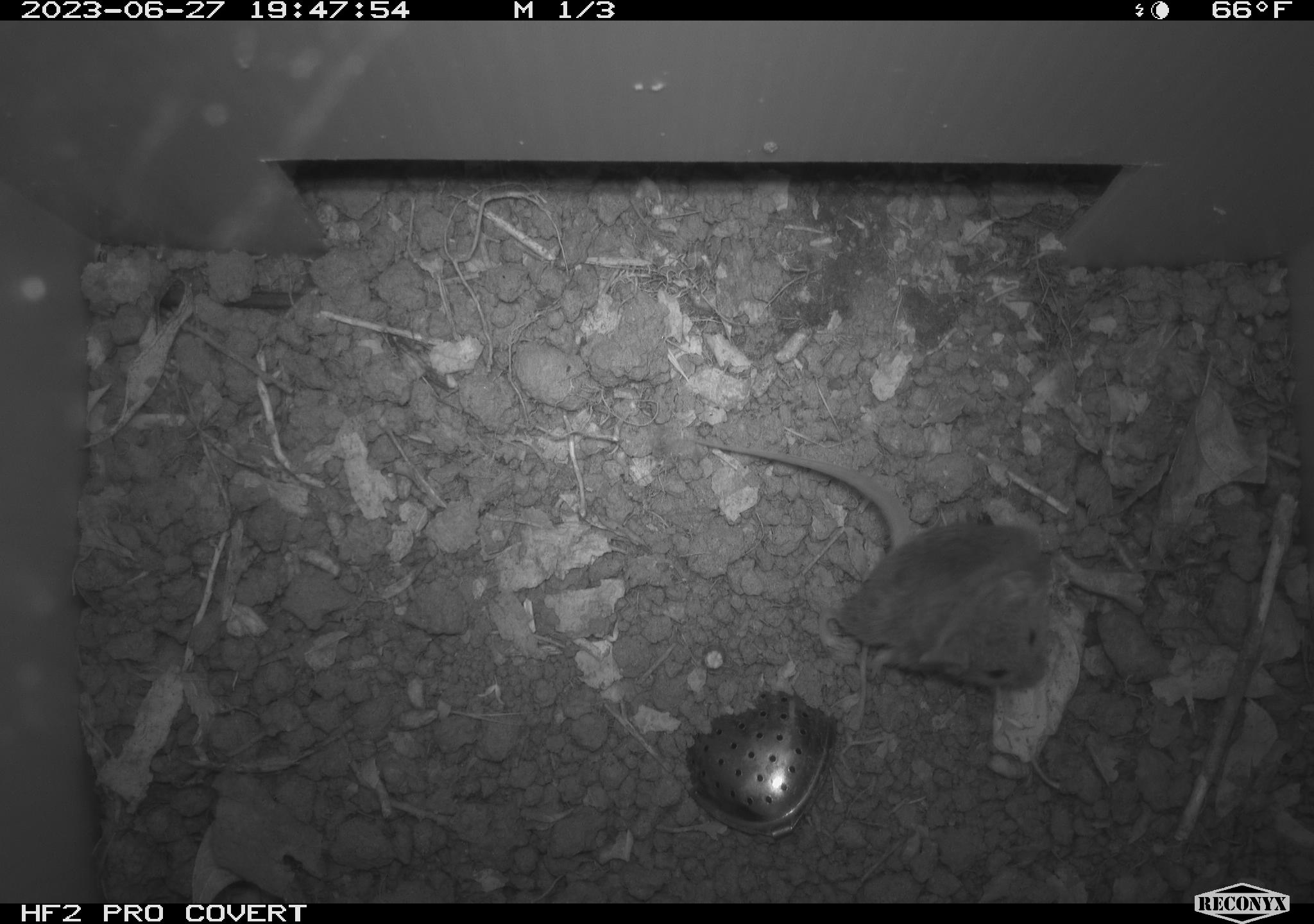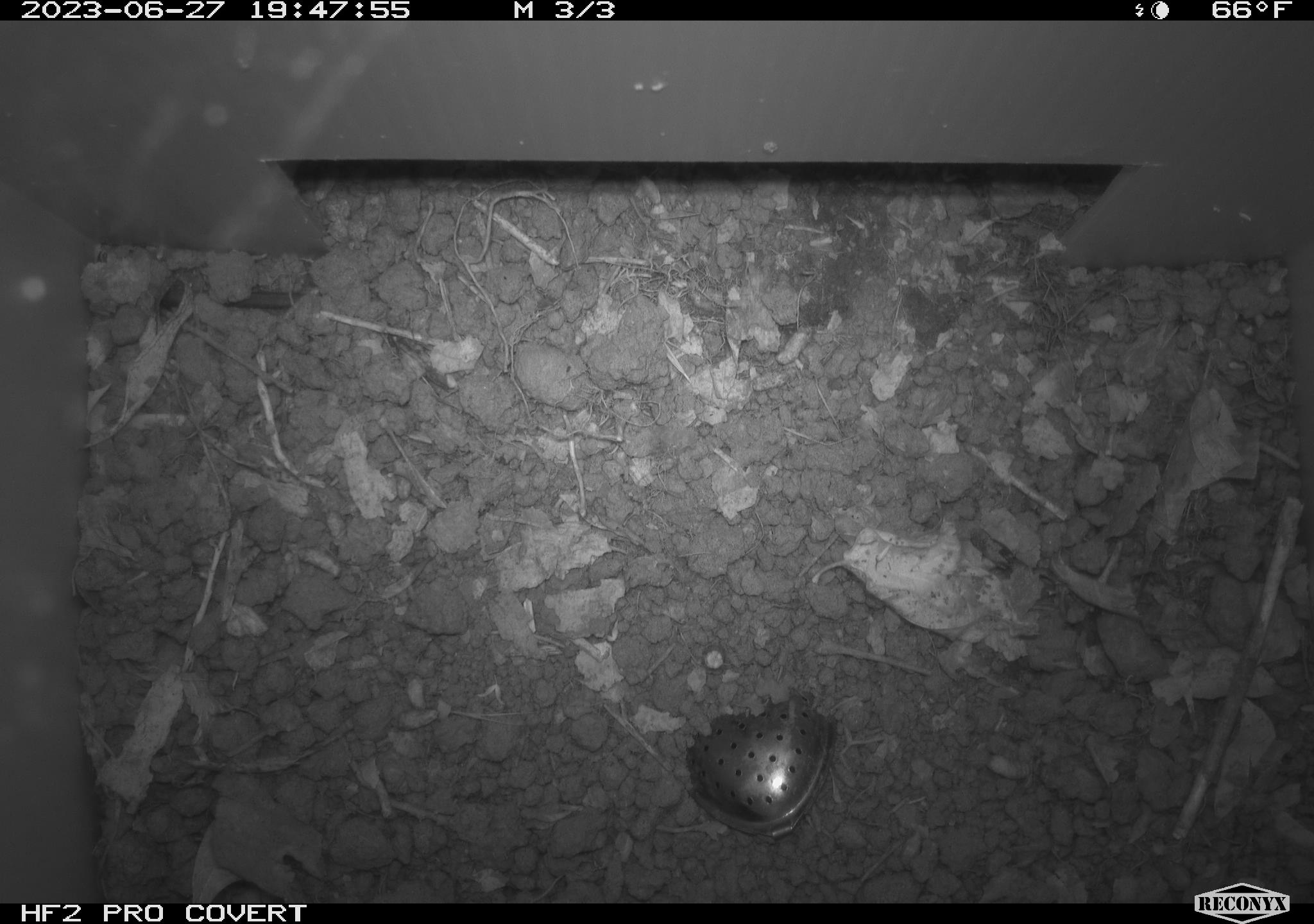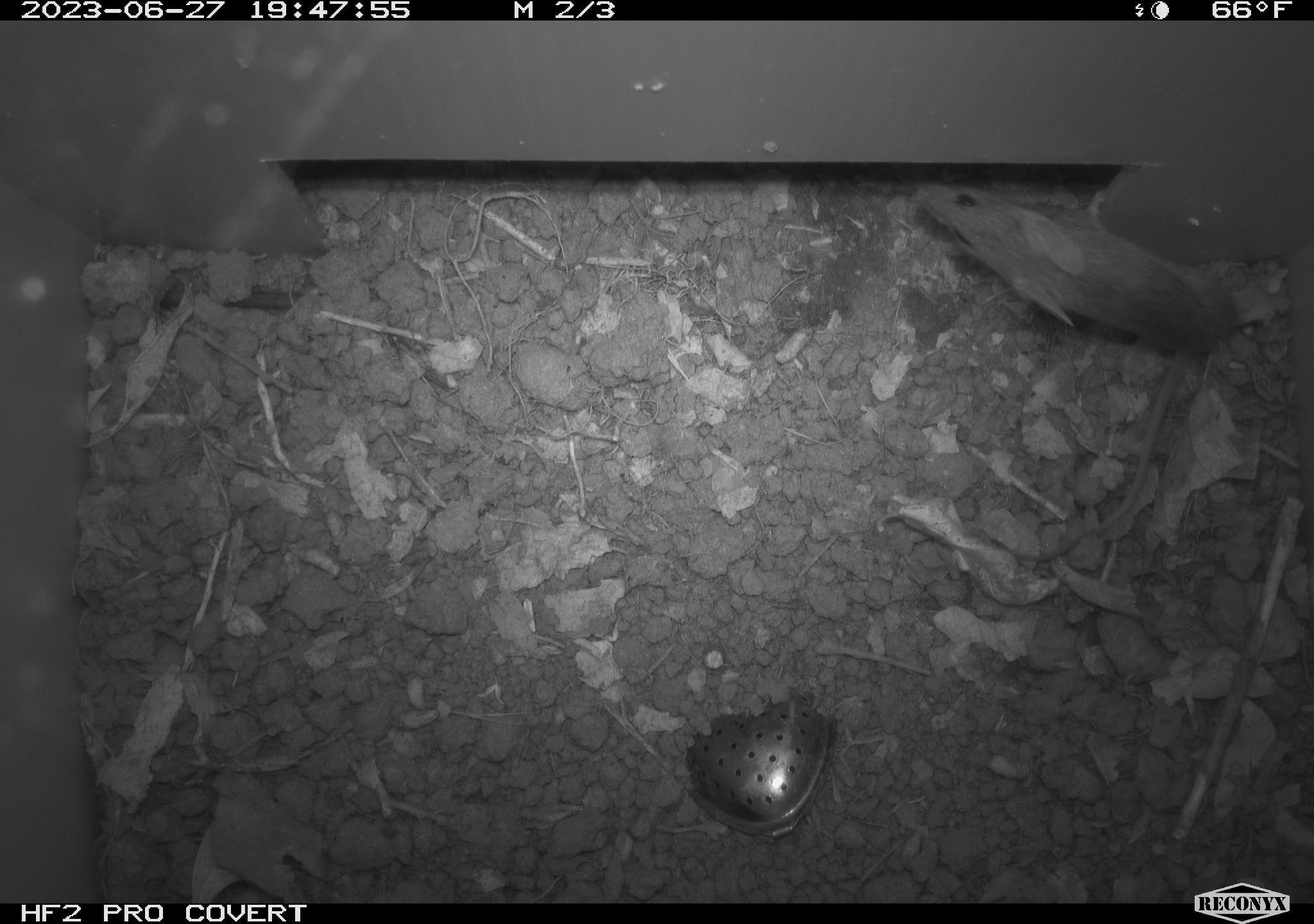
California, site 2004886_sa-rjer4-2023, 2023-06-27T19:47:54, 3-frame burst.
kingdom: Animalia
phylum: Chordata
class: Mammalia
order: Rodentia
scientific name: Rodentia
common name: mouse species